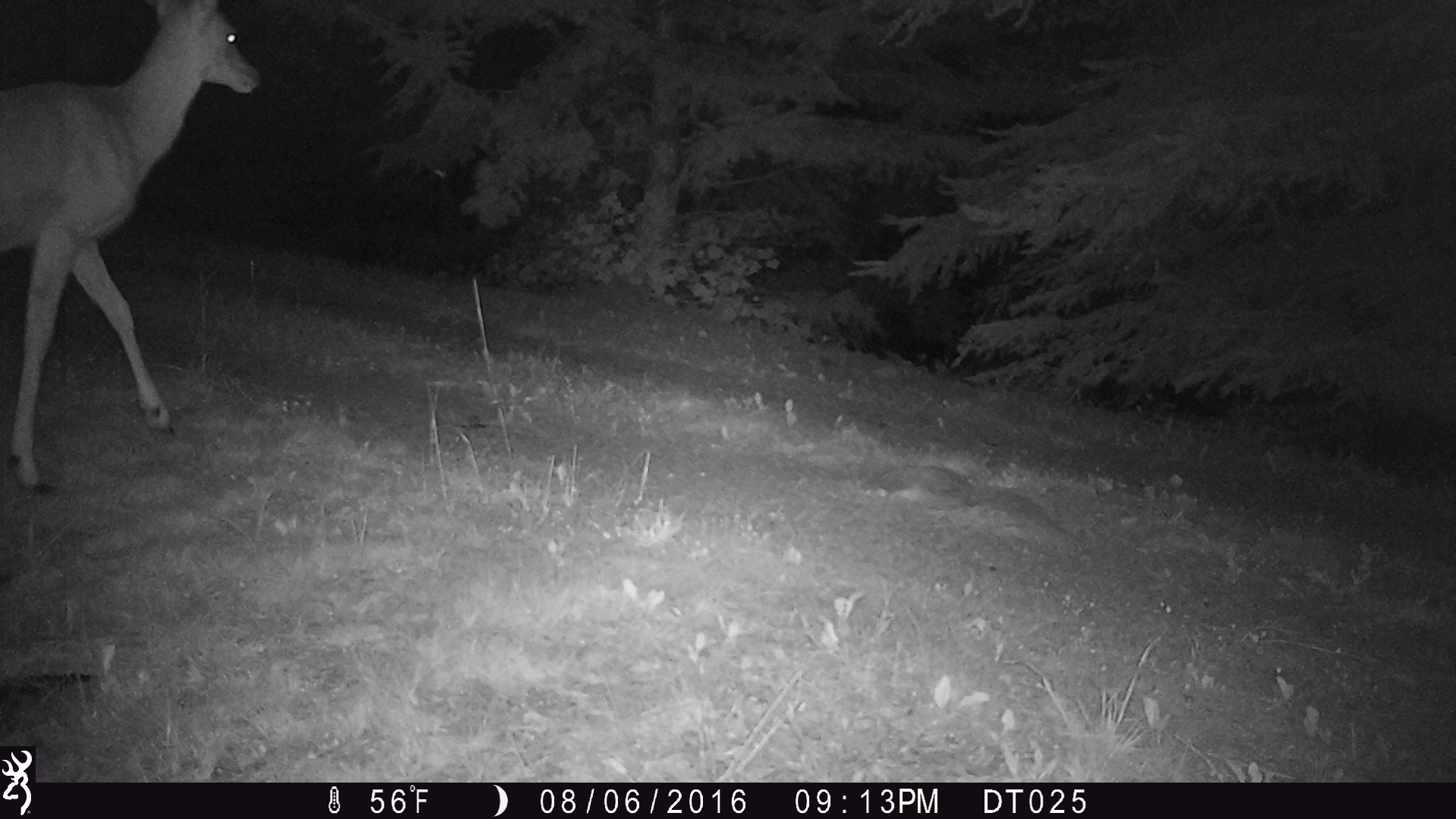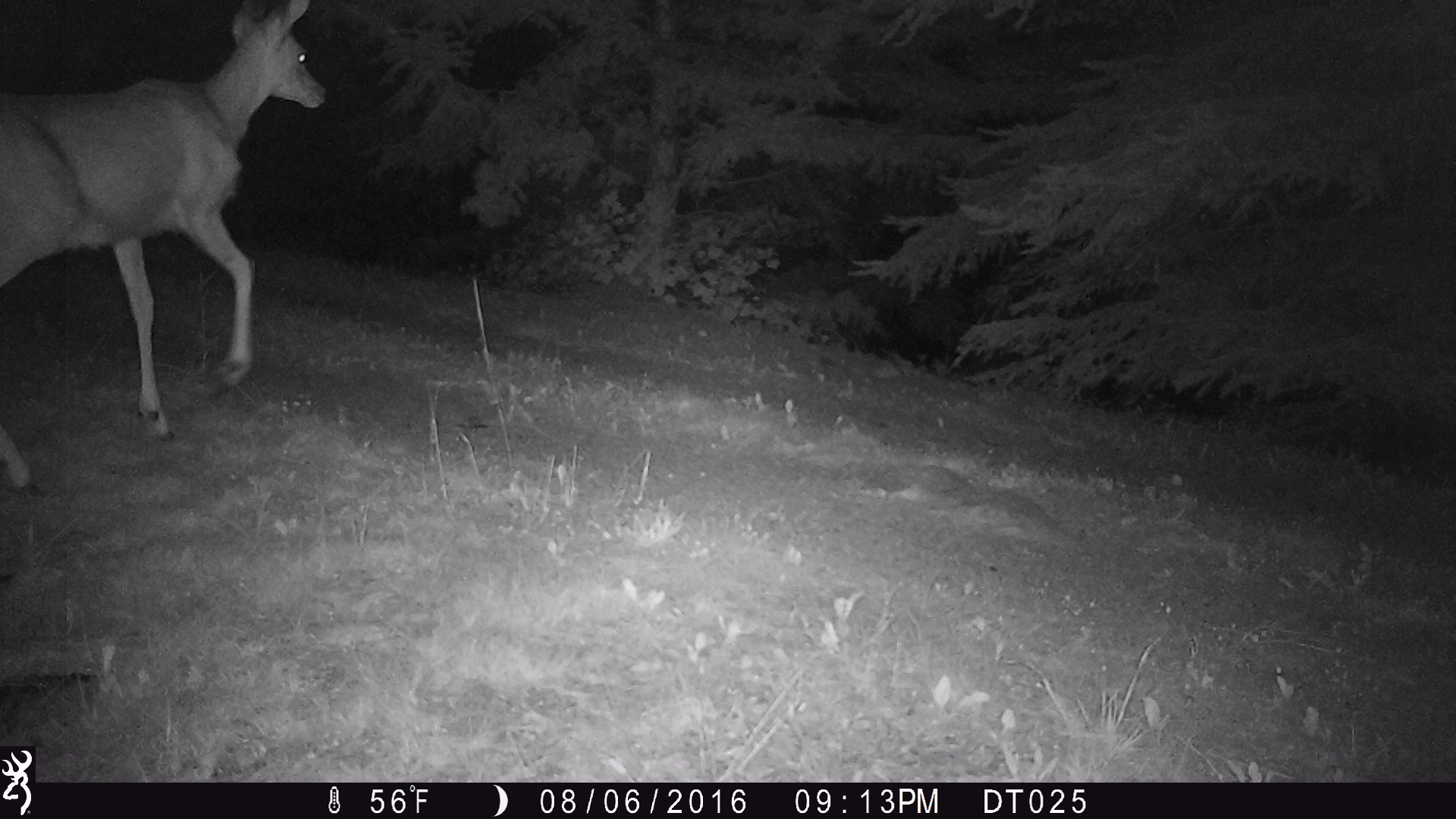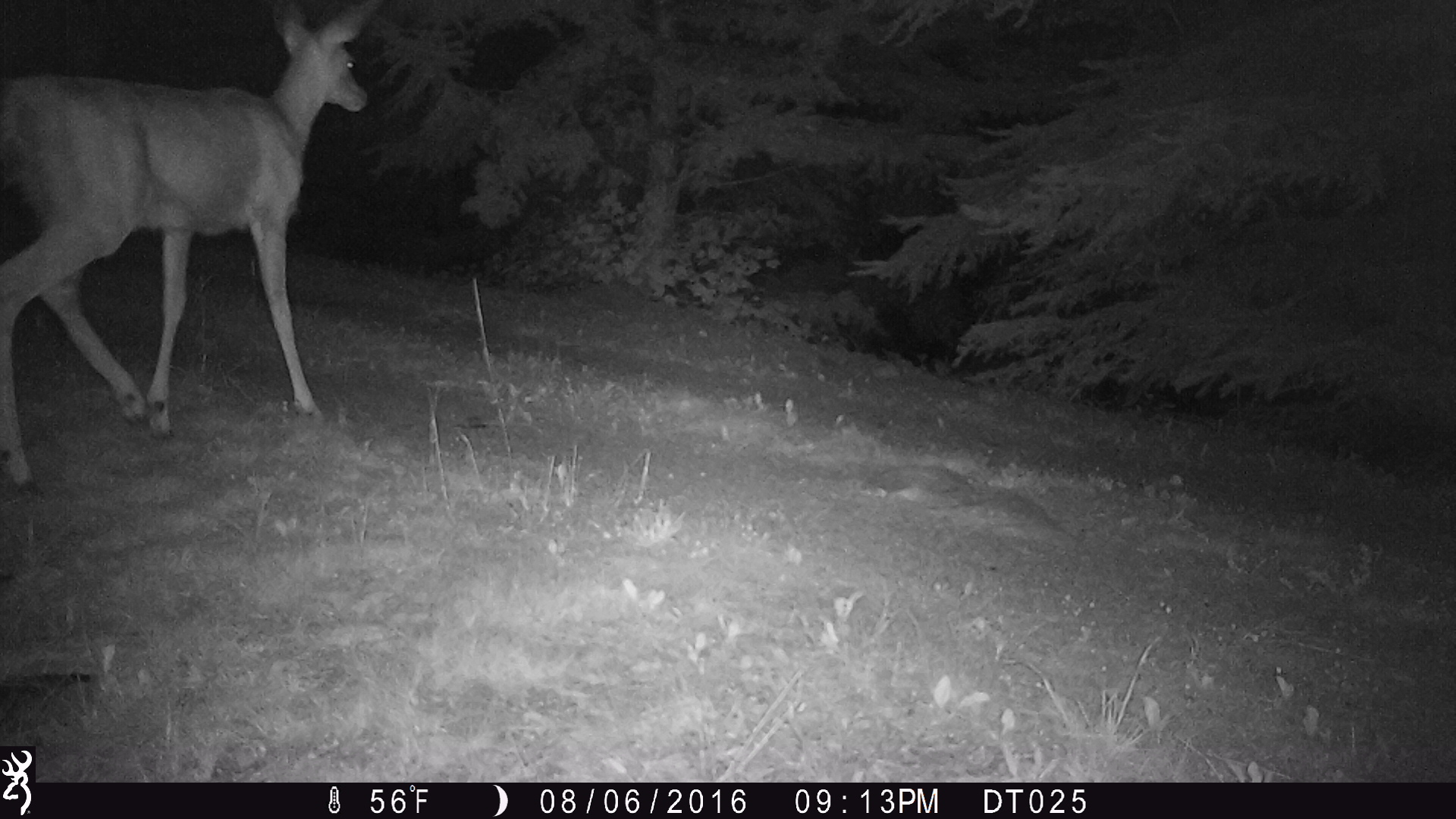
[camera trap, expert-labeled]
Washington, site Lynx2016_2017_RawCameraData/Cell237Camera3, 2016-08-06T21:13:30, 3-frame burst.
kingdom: Animalia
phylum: Chordata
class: Mammalia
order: Artiodactyla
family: Cervidae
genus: Odocoileus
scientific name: Odocoileus hemionus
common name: mule deer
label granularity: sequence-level